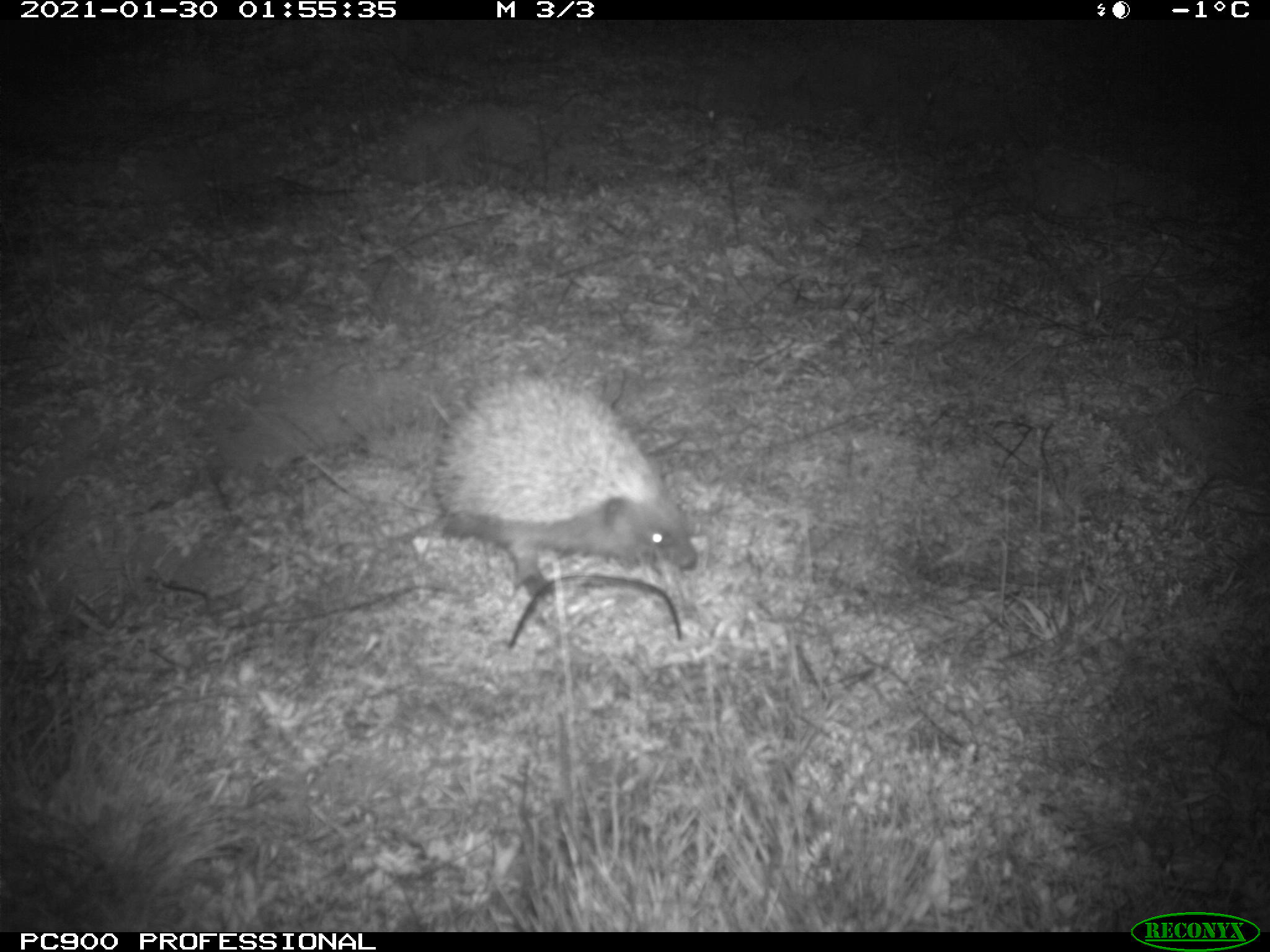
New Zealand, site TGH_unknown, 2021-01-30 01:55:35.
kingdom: Animalia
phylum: Chordata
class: Mammalia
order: Eulipotyphla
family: Erinaceidae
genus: Erinaceus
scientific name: Erinaceus europaeus europaeus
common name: european hedgehog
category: hedgehog